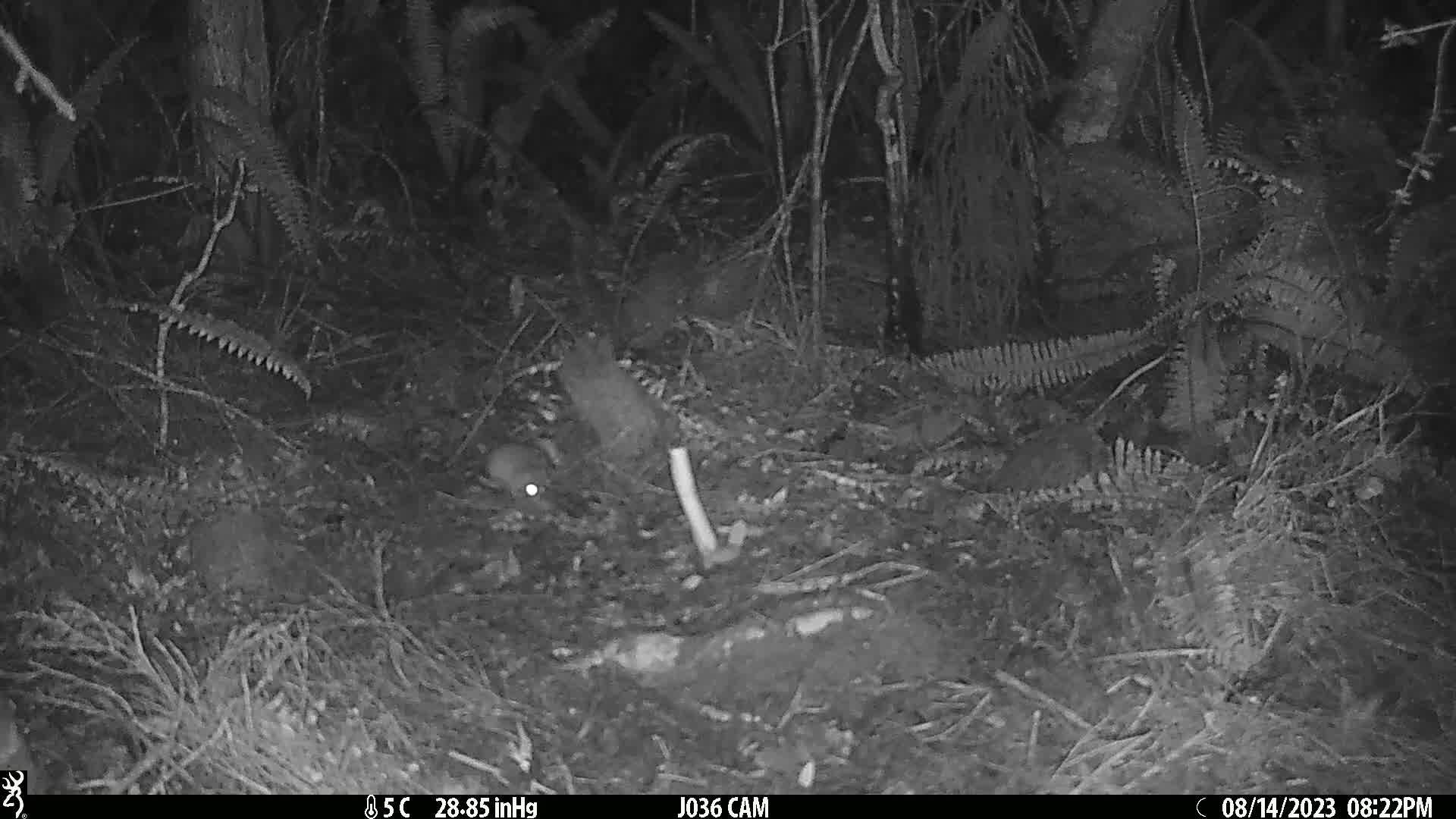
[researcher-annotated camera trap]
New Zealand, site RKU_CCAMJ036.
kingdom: Animalia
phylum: Chordata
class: Mammalia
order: Rodentia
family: Muridae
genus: Rattus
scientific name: Rattus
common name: rat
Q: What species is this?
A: Rat (Rattus).